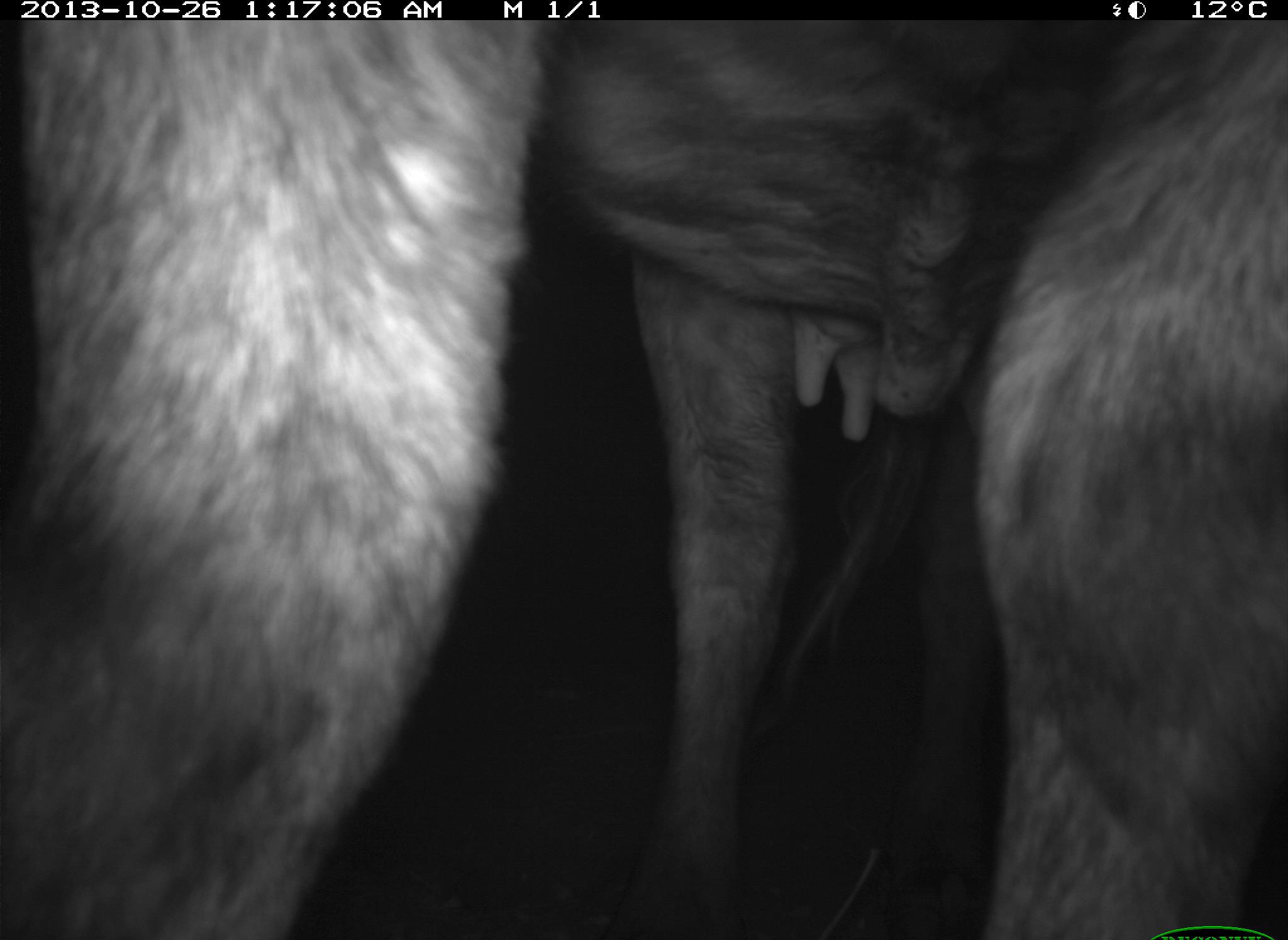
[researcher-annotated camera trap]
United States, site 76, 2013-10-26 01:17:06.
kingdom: Animalia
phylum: Chordata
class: Mammalia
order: Artiodactyla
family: Bovidae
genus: Bos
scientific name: Bos taurus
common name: cow